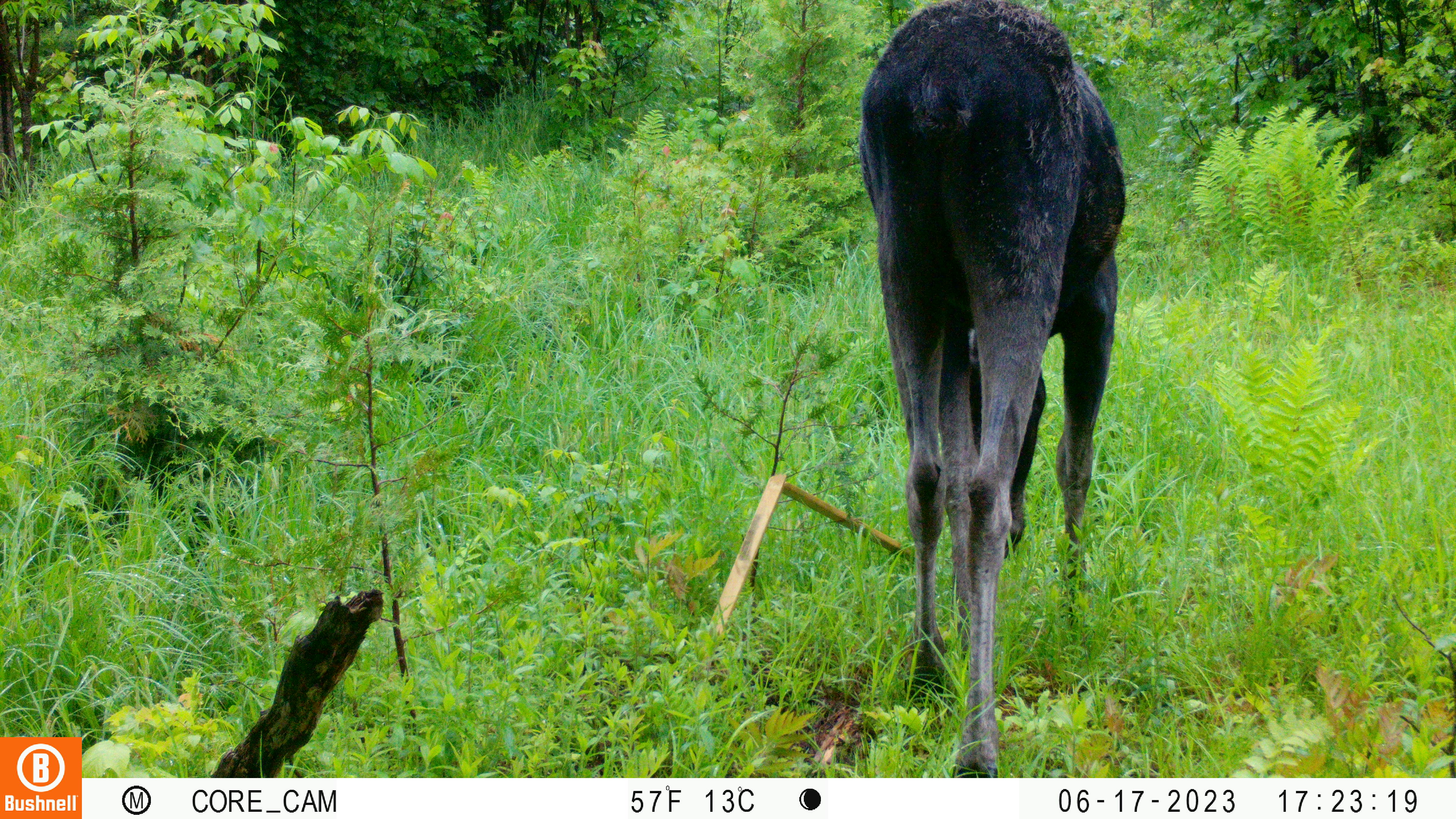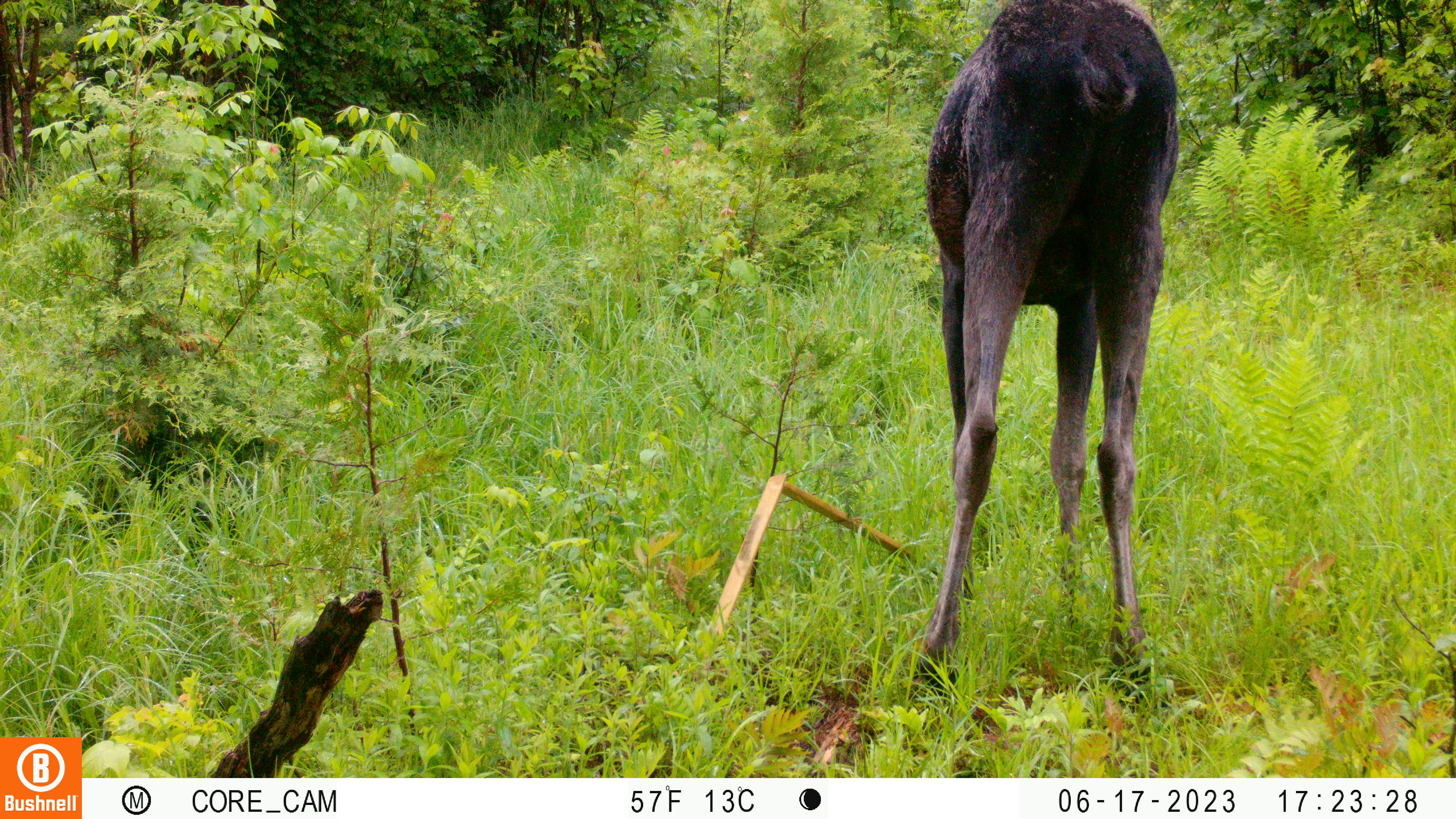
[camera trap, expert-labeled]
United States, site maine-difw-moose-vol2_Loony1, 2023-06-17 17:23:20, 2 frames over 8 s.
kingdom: Animalia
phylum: Chordata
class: Mammalia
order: Artiodactyla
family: Cervidae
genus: Alces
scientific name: Alces alces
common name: moose